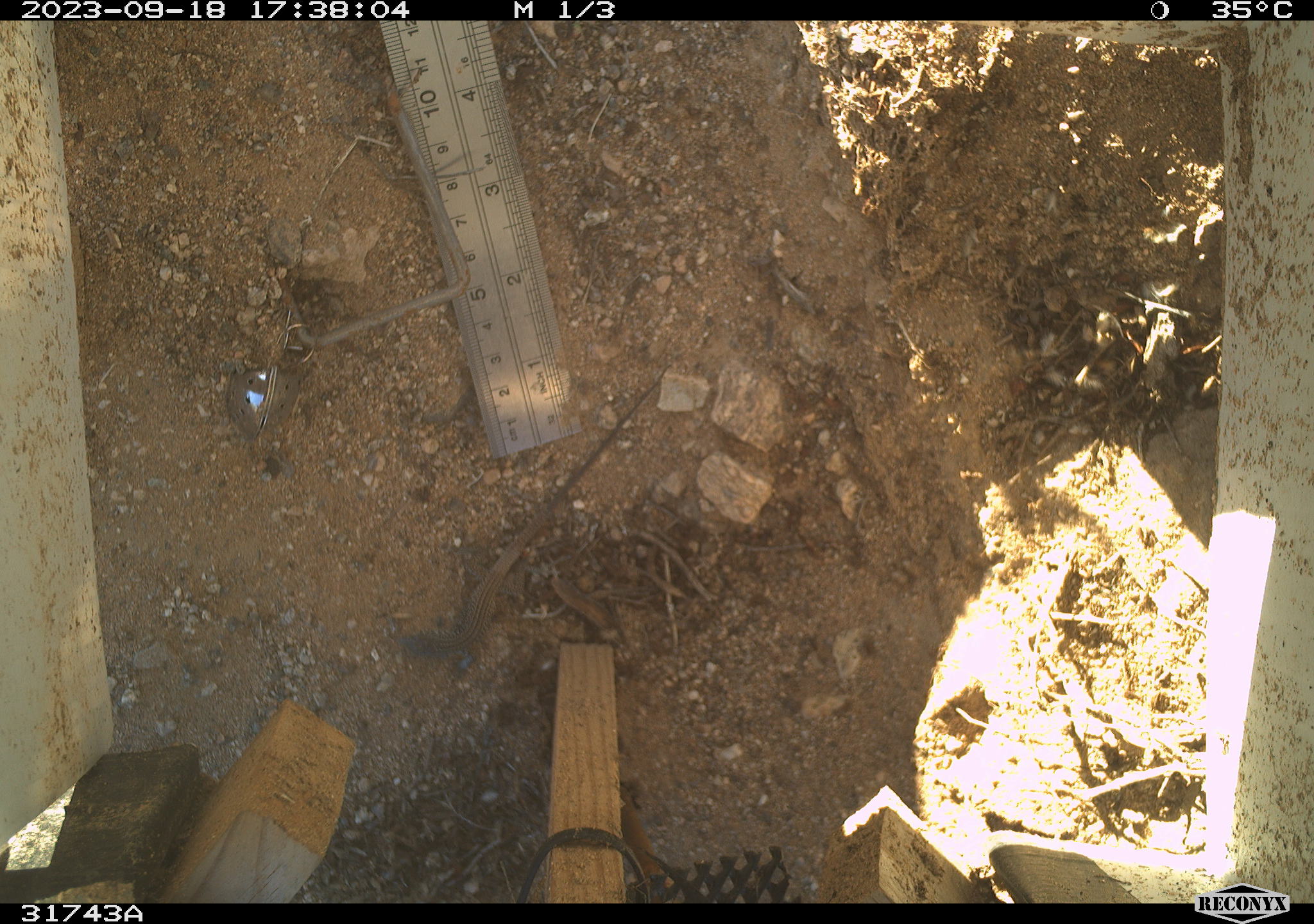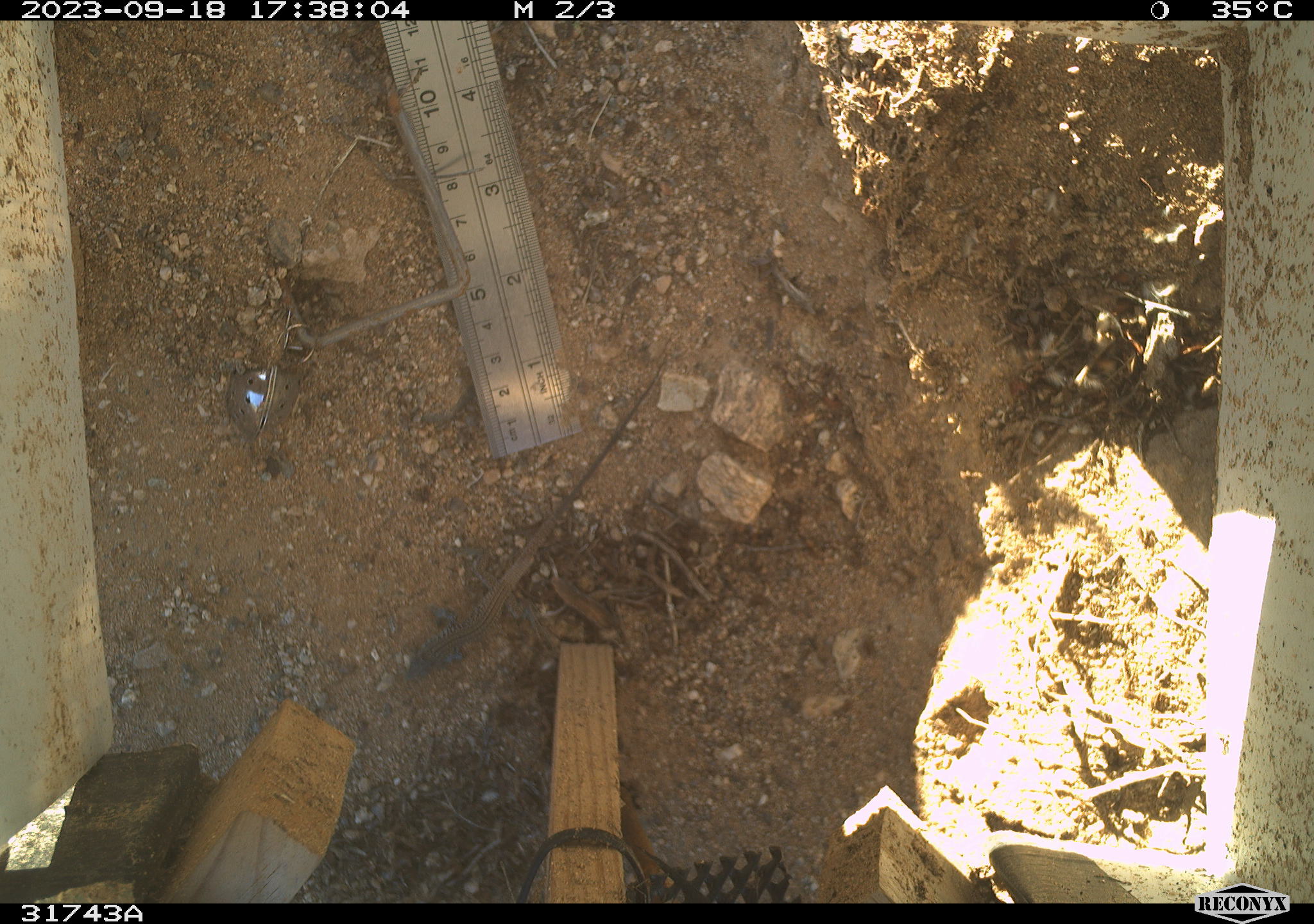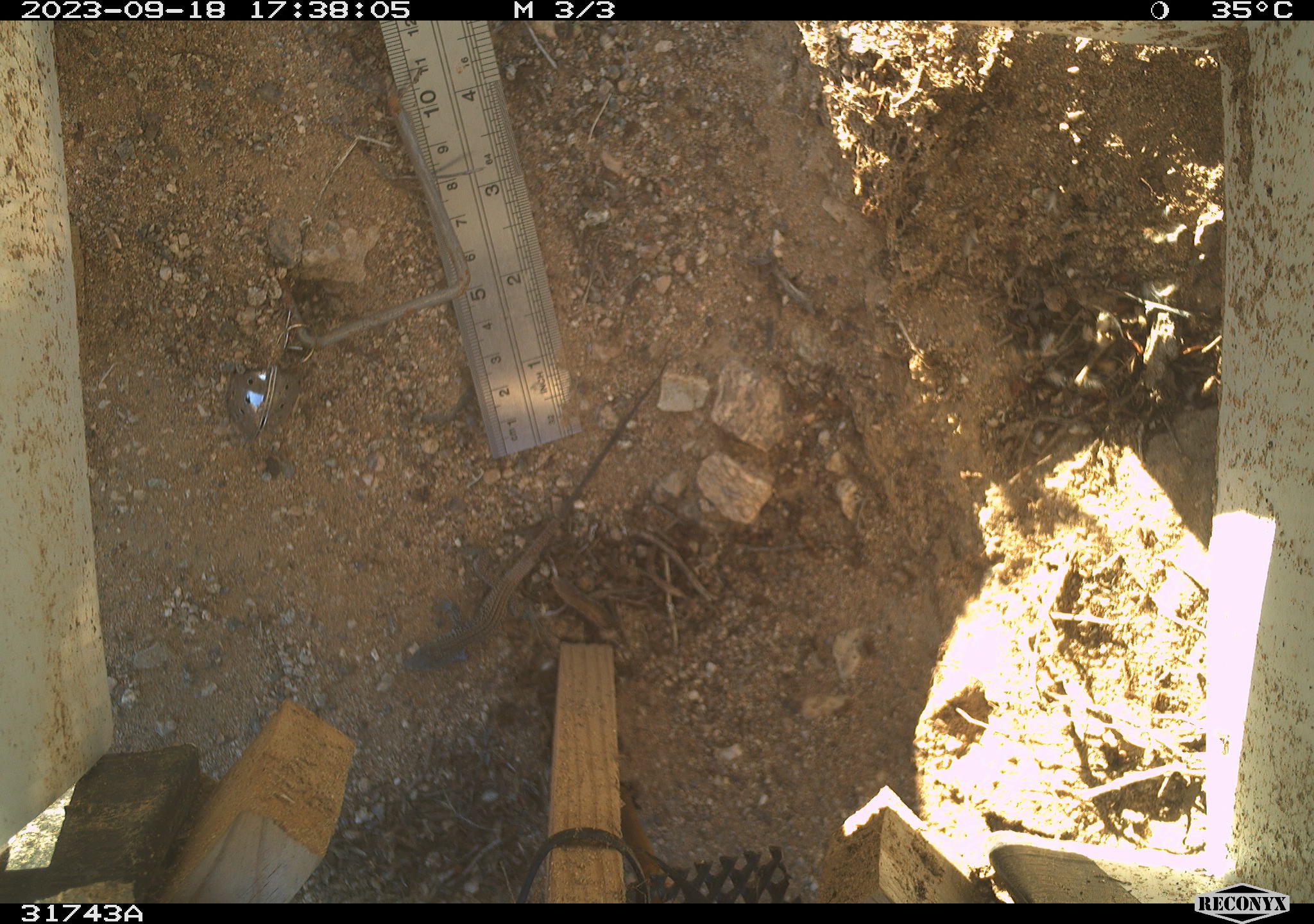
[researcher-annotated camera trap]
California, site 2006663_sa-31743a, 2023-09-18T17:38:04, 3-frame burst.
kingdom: Animalia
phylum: Chordata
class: Reptilia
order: Squamata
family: Teiidae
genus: Aspidoscelis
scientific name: Aspidoscelis tigris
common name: western whiptail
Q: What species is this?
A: Western whiptail (Aspidoscelis tigris).